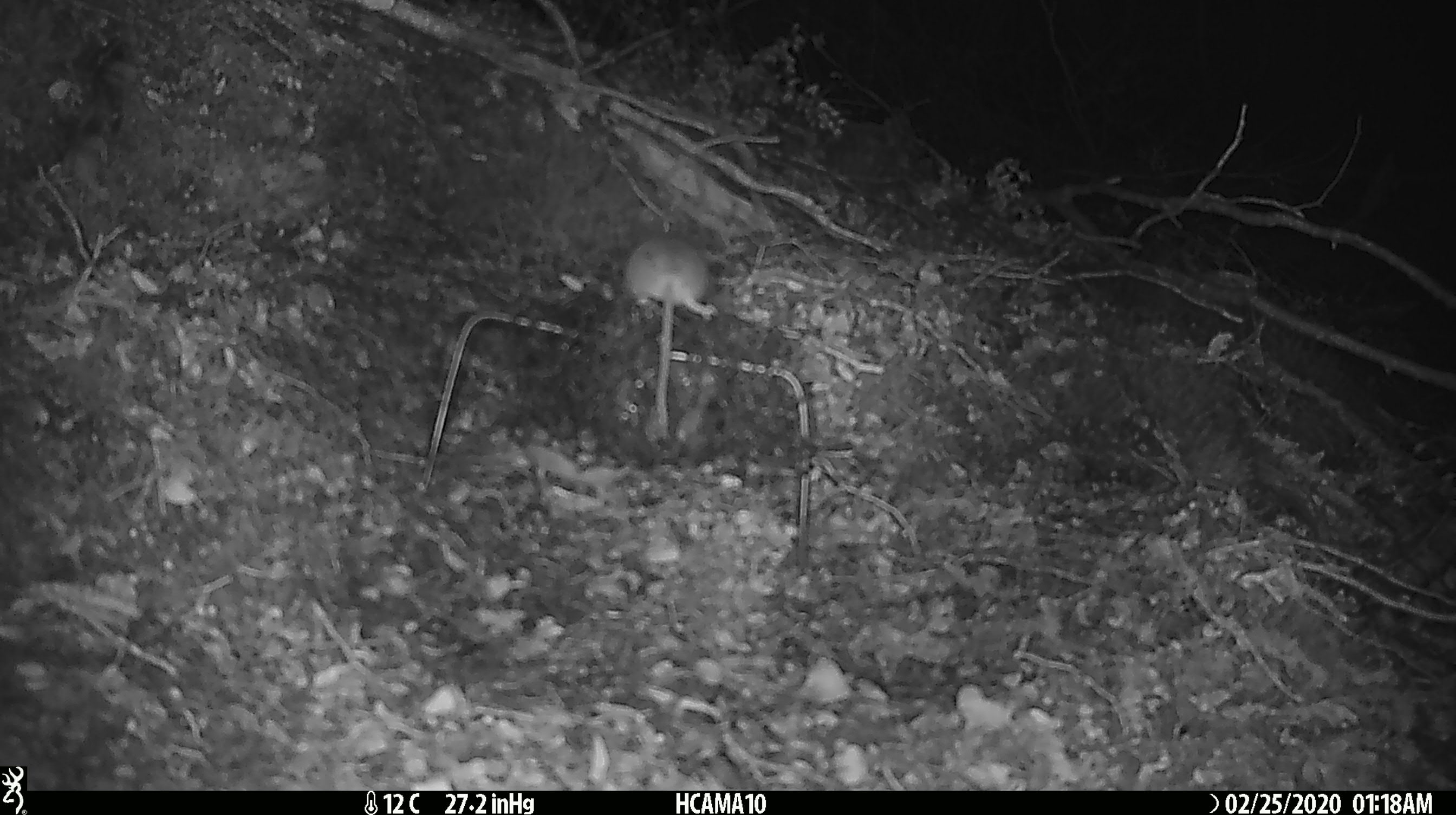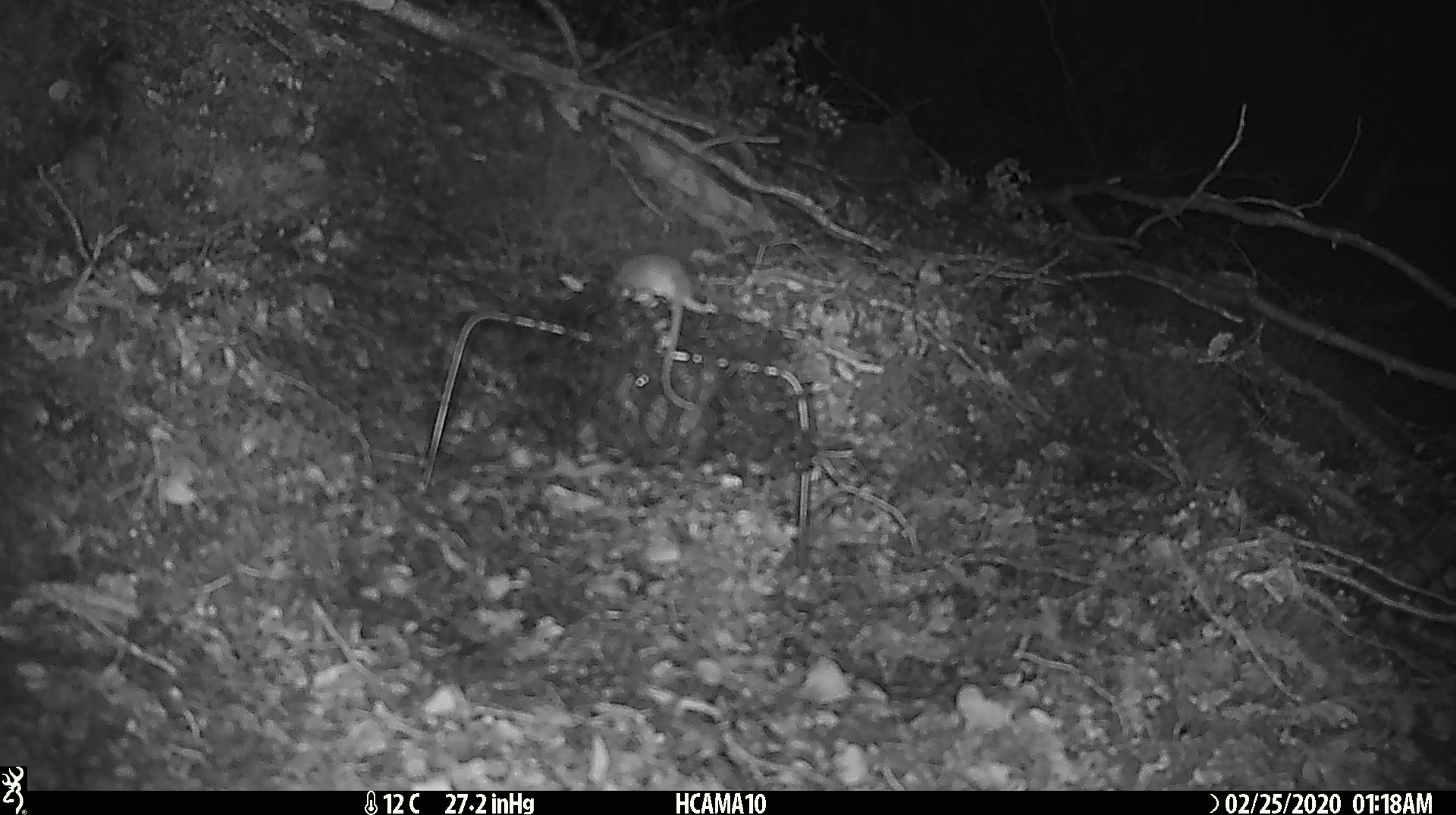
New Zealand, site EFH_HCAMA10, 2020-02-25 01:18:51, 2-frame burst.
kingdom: Animalia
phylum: Chordata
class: Mammalia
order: Rodentia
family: Muridae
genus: Mus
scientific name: Mus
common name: mouse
Mouse (Mus).